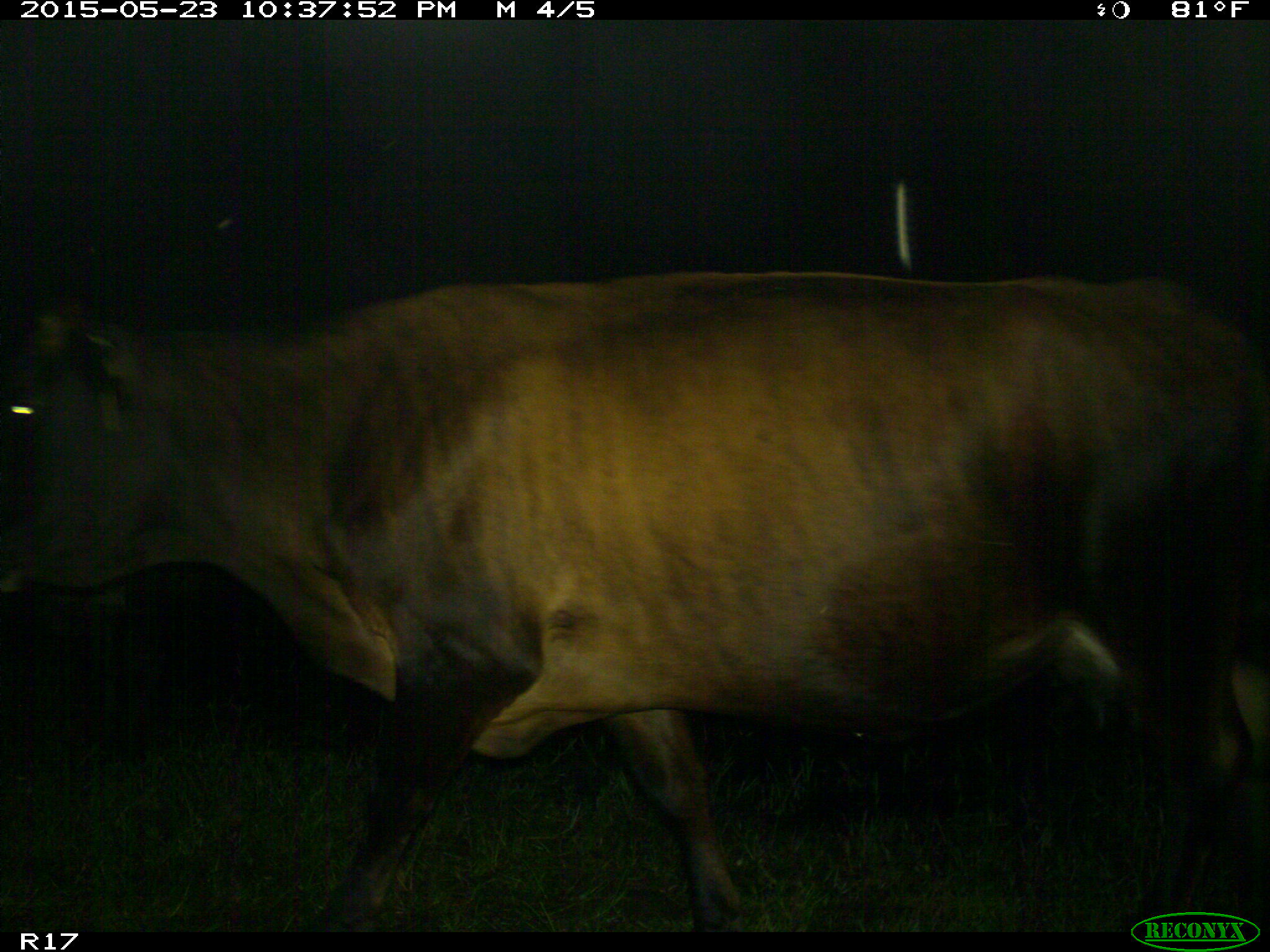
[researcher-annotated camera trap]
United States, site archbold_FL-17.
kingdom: Animalia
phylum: Chordata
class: Mammalia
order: Artiodactyla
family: Bovidae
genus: Bos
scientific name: Bos taurus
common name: domestic cow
Bos taurus (domestic cow).